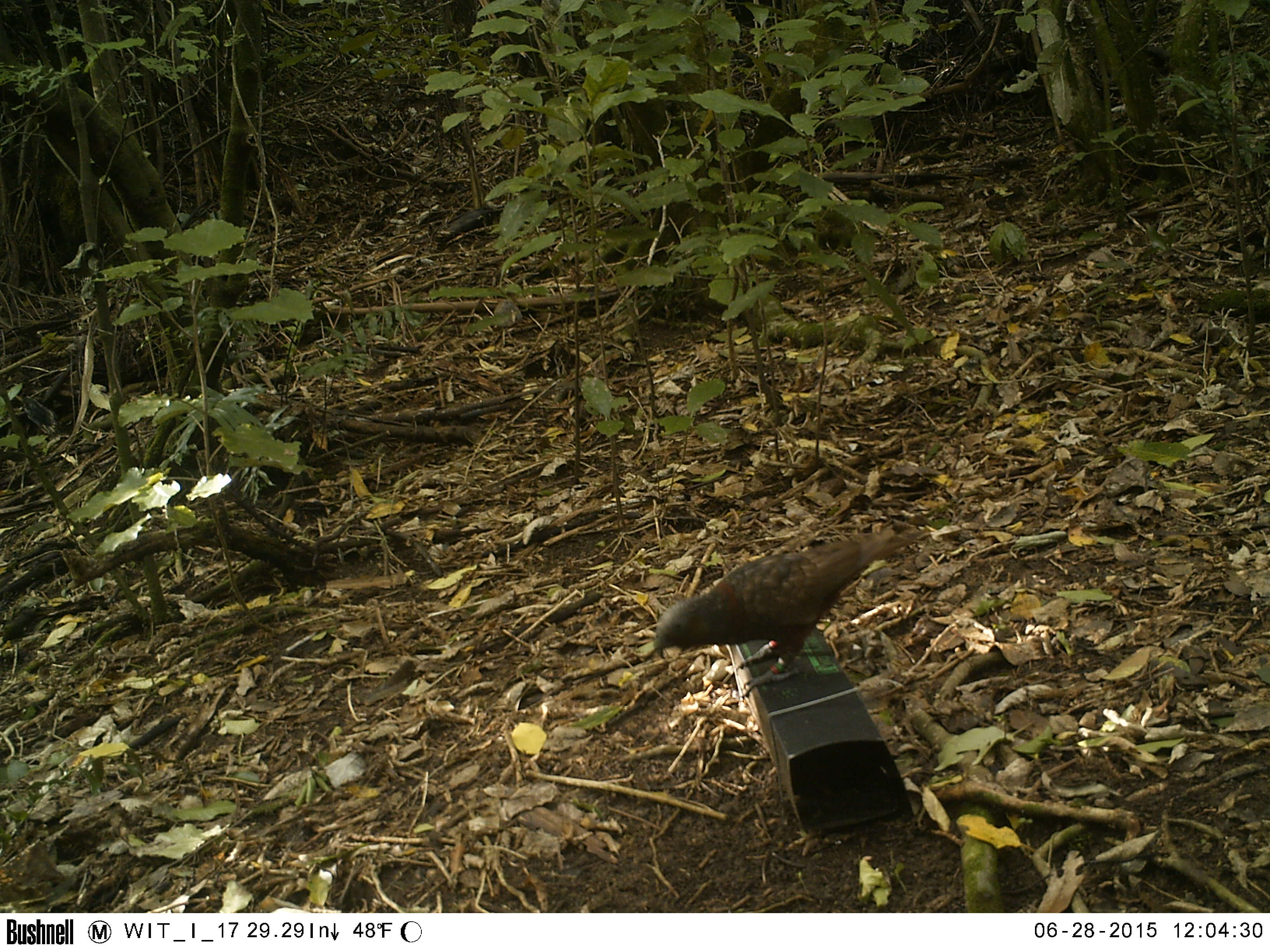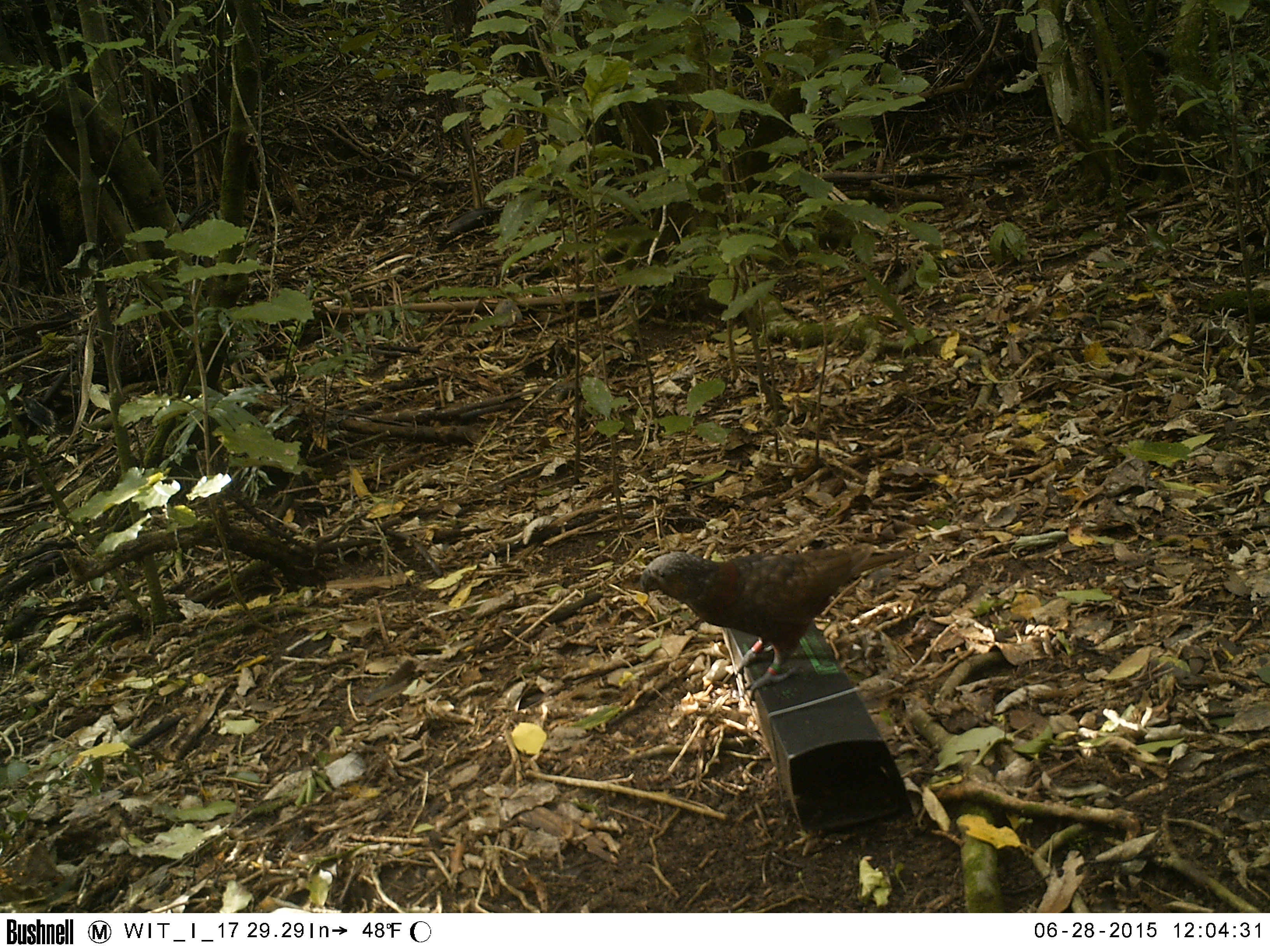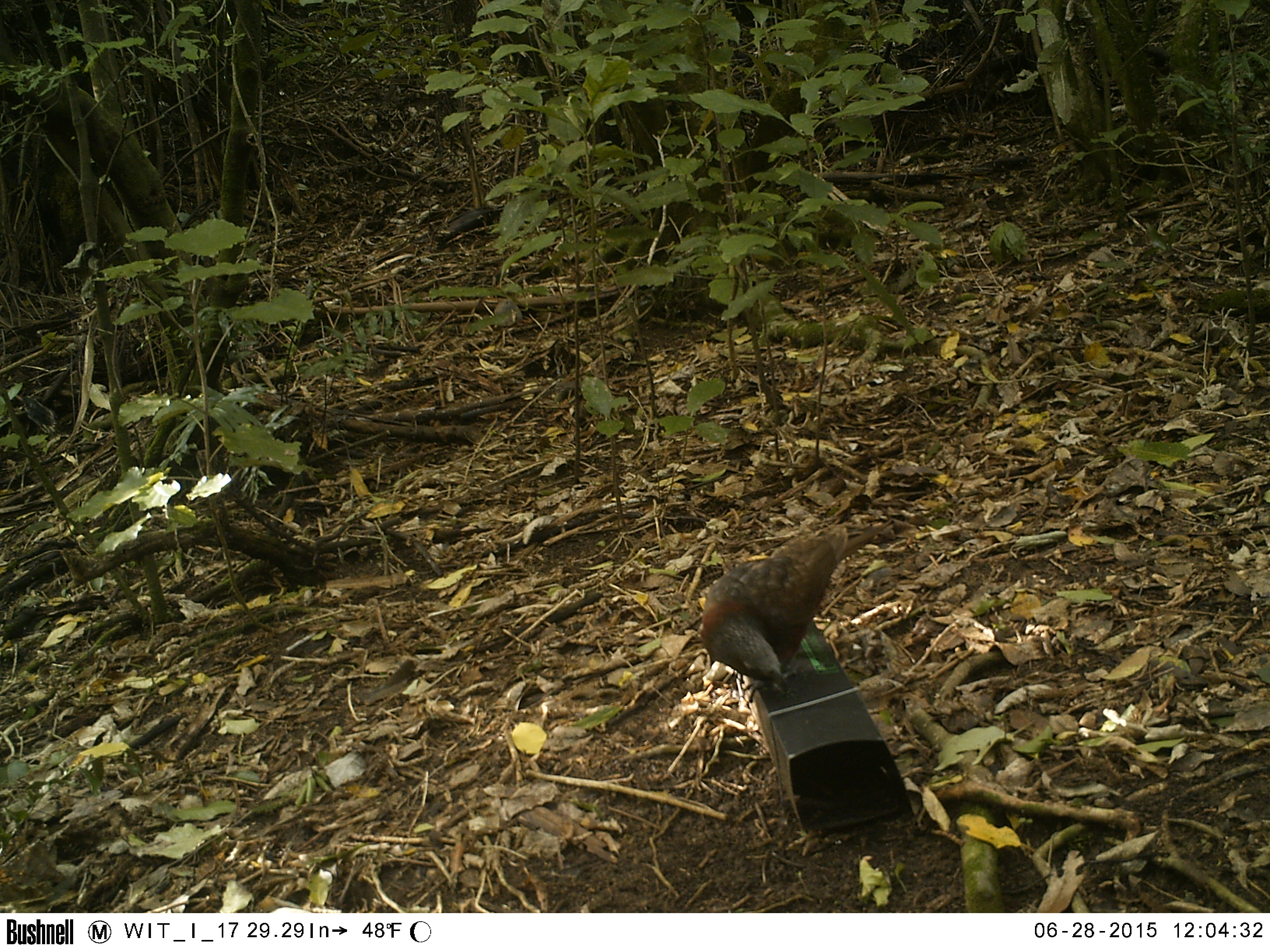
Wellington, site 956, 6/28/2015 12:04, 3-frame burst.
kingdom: Animalia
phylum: Chordata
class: Aves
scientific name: Aves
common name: bird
Bird (Aves).